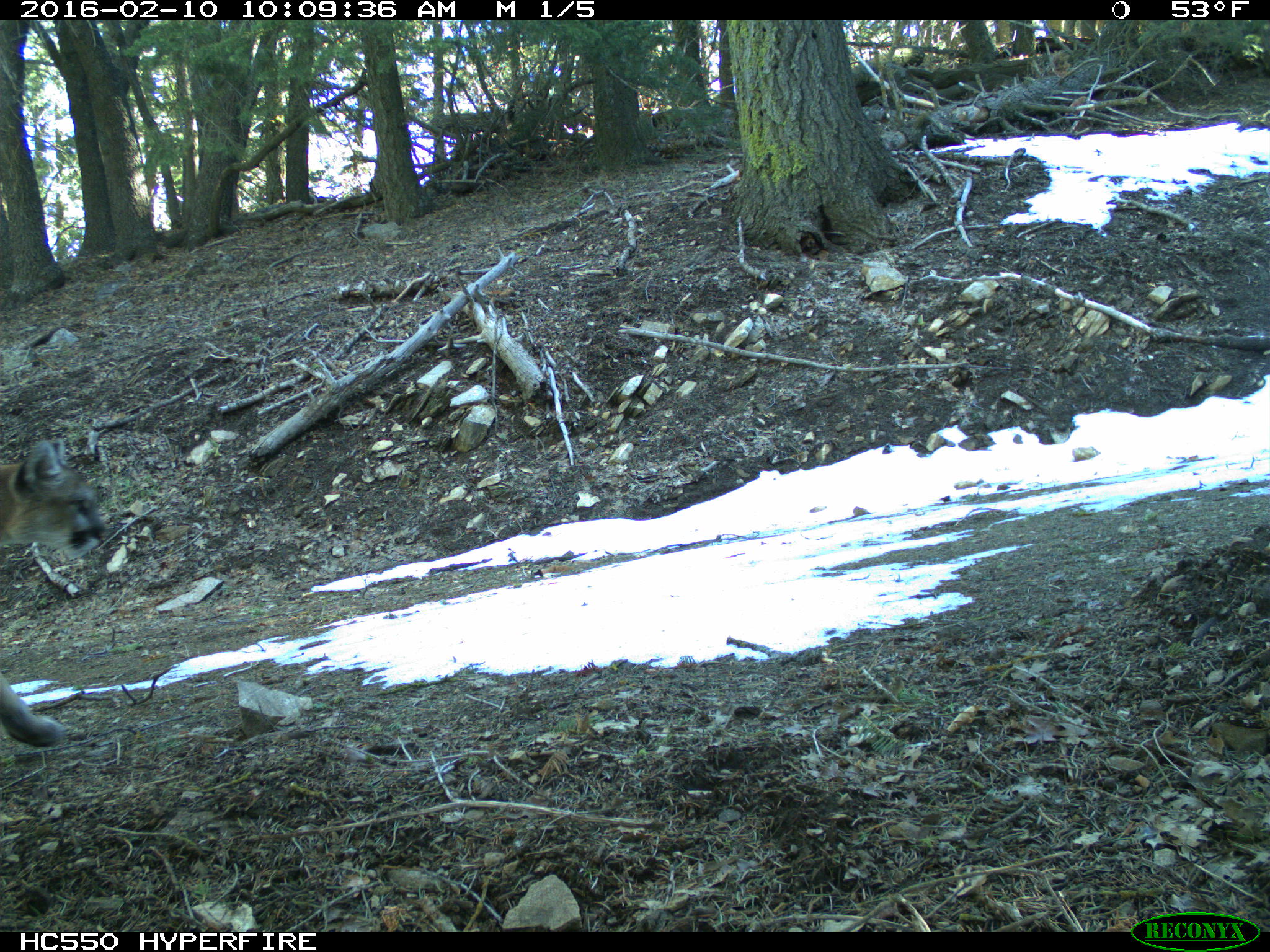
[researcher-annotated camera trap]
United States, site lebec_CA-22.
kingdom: Animalia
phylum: Chordata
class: Mammalia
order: Carnivora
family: Felidae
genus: Puma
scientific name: Puma concolor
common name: mountain lion